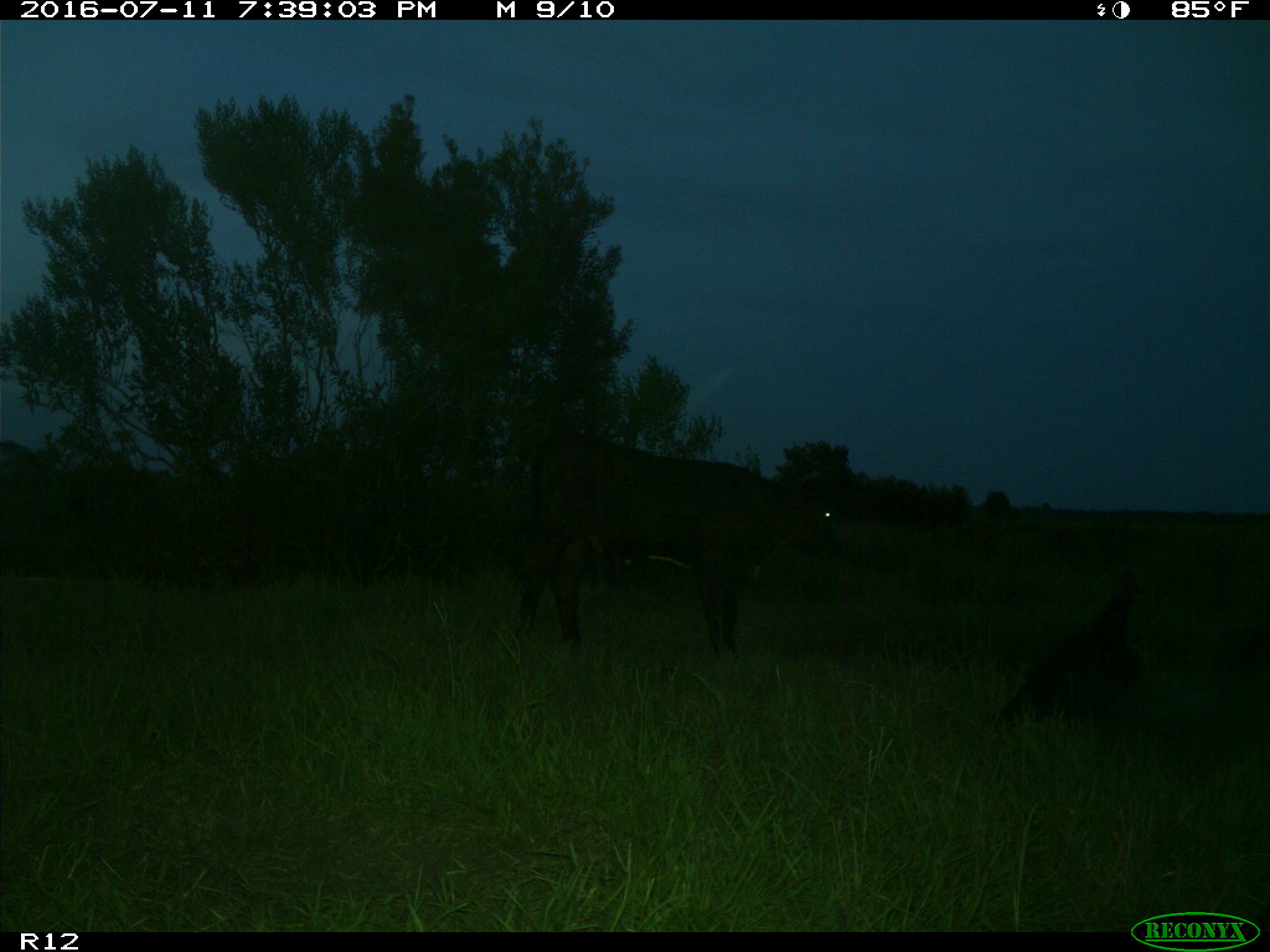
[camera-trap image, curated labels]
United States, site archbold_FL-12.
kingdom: Animalia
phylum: Chordata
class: Mammalia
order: Artiodactyla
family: Bovidae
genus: Bos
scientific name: Bos taurus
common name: domestic cow